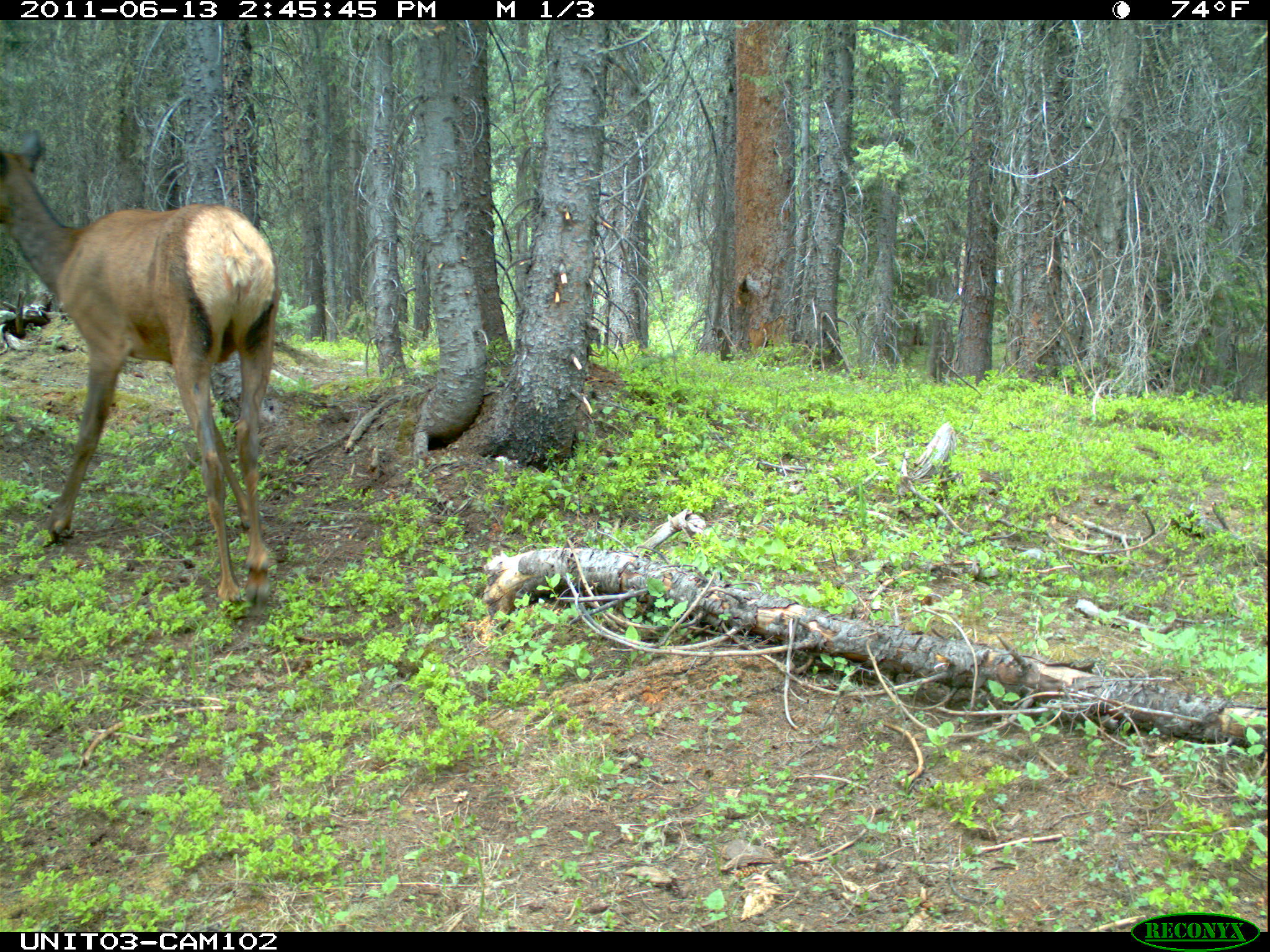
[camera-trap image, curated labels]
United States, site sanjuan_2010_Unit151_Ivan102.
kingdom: Animalia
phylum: Chordata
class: Mammalia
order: Artiodactyla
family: Cervidae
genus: Cervus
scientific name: Cervus elaphus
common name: red deer